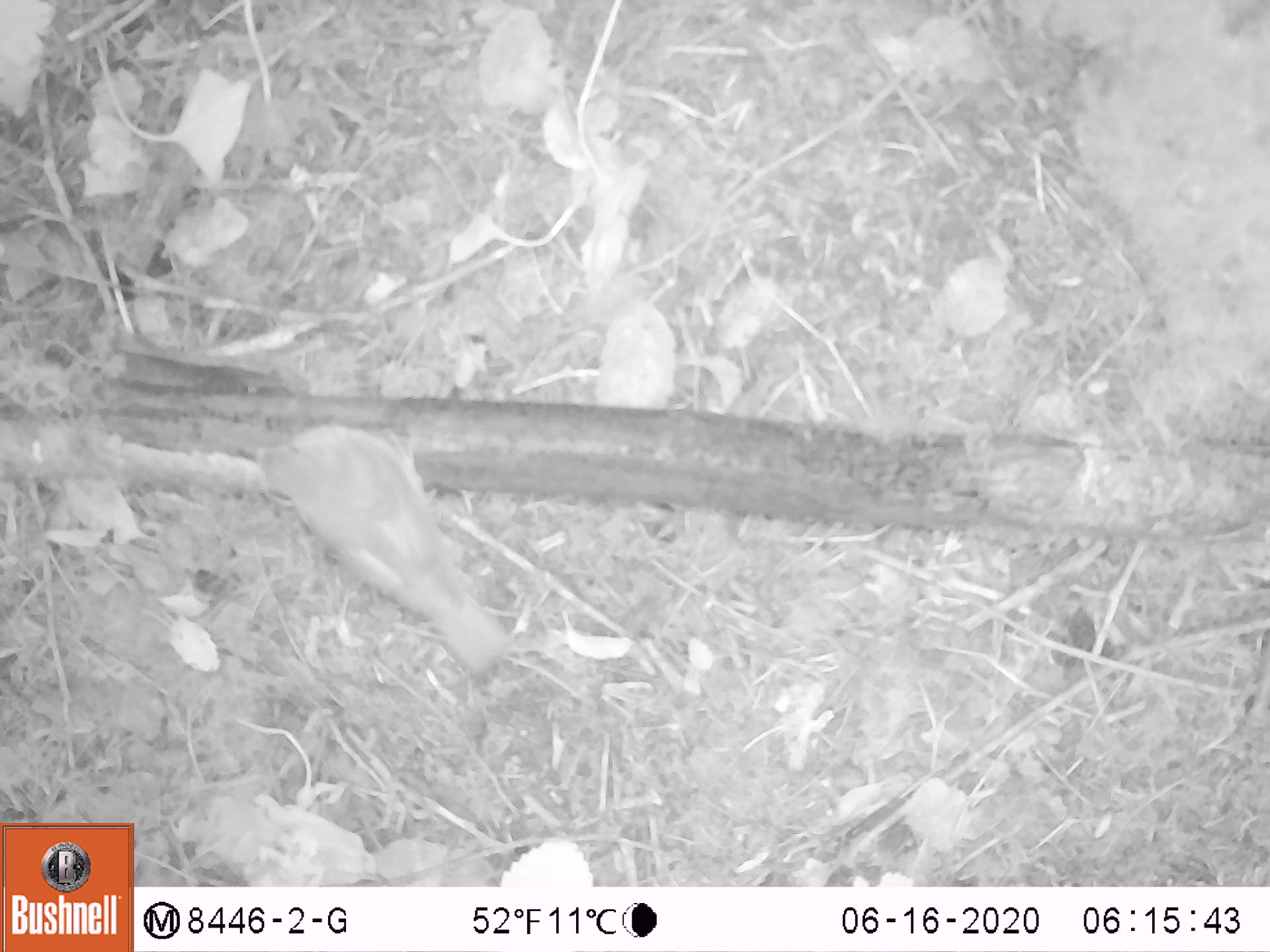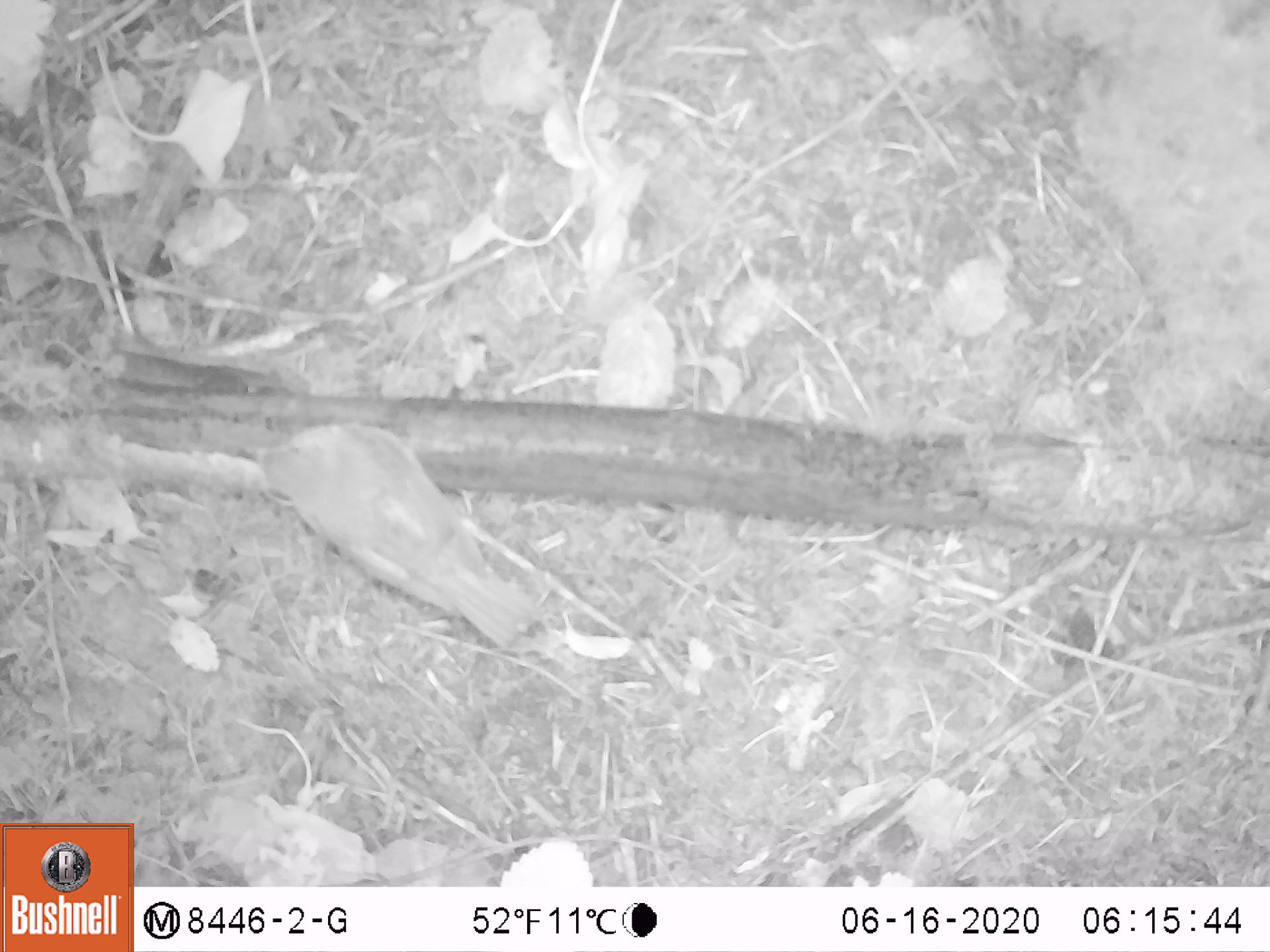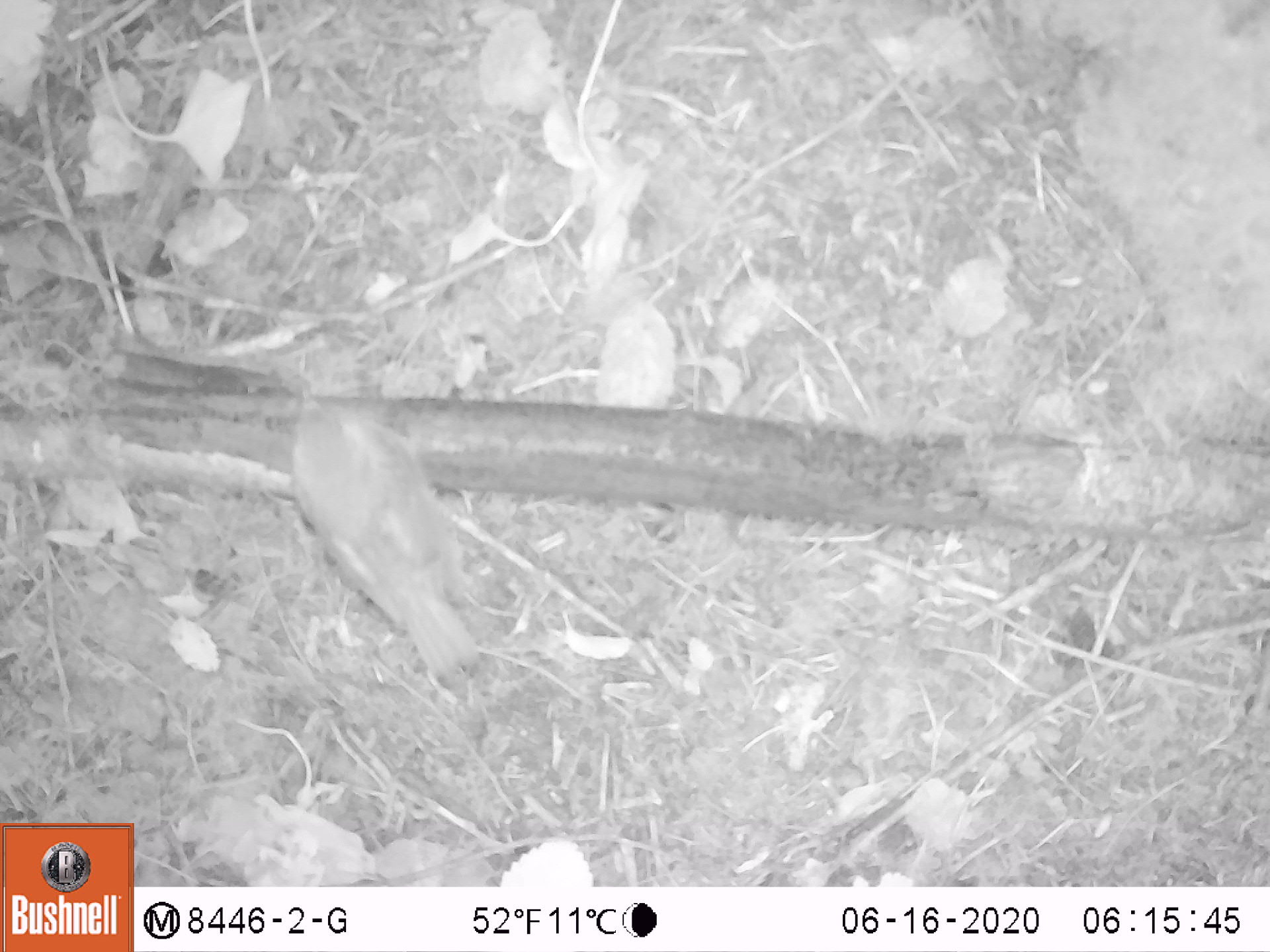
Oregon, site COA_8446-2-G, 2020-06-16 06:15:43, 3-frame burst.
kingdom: Animalia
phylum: Chordata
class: Aves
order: Passeriformes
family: Turdidae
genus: Catharus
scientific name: Catharus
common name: brown thrushes and nightingale-thrushes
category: catharus species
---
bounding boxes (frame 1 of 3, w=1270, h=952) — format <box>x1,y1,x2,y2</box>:
catharus species: <box>241,406,514,686</box>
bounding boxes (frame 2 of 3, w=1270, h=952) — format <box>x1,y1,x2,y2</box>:
catharus species: <box>245,408,561,666</box>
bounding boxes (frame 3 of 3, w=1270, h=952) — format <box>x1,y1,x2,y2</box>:
catharus species: <box>276,381,481,694</box>